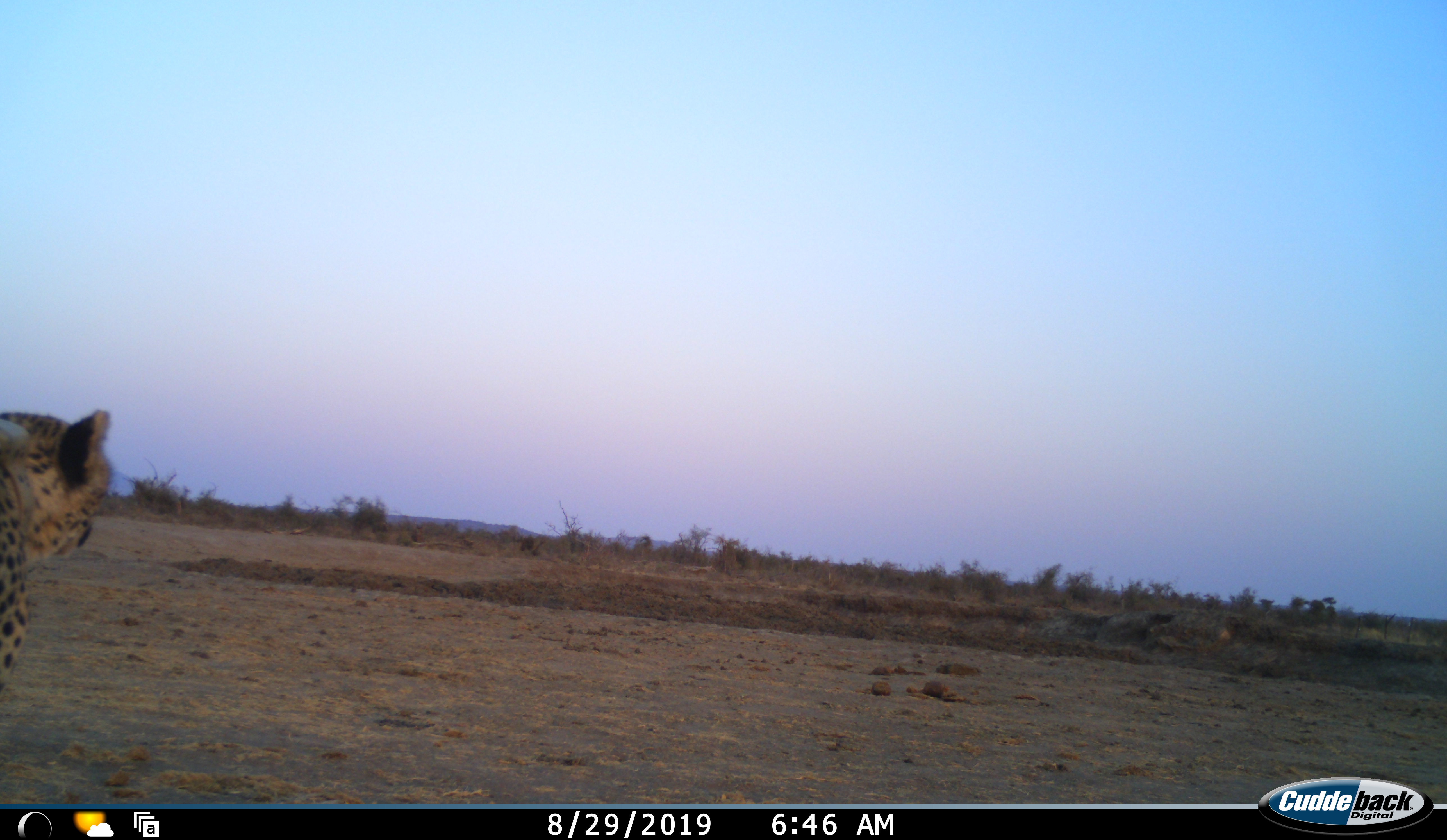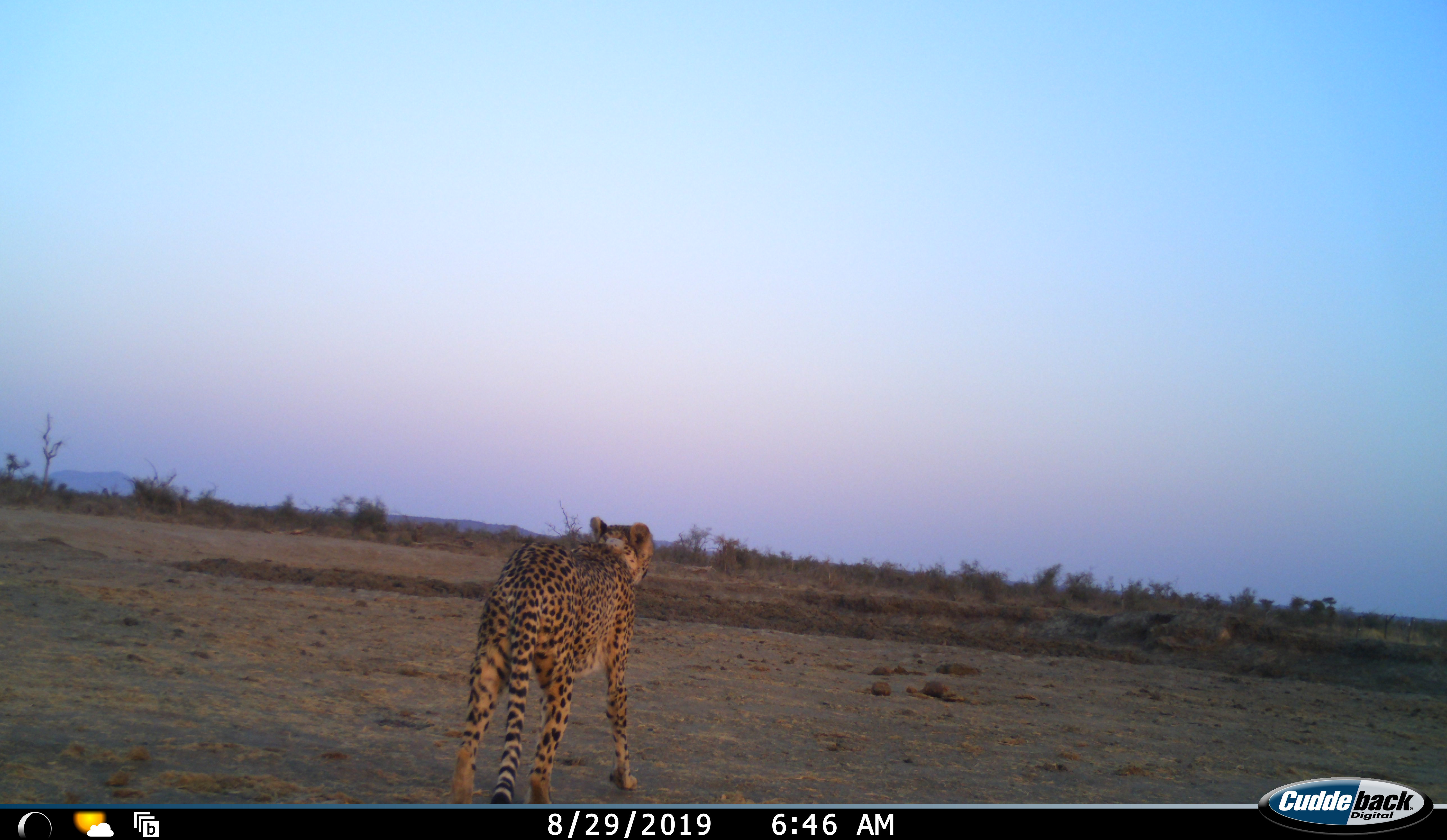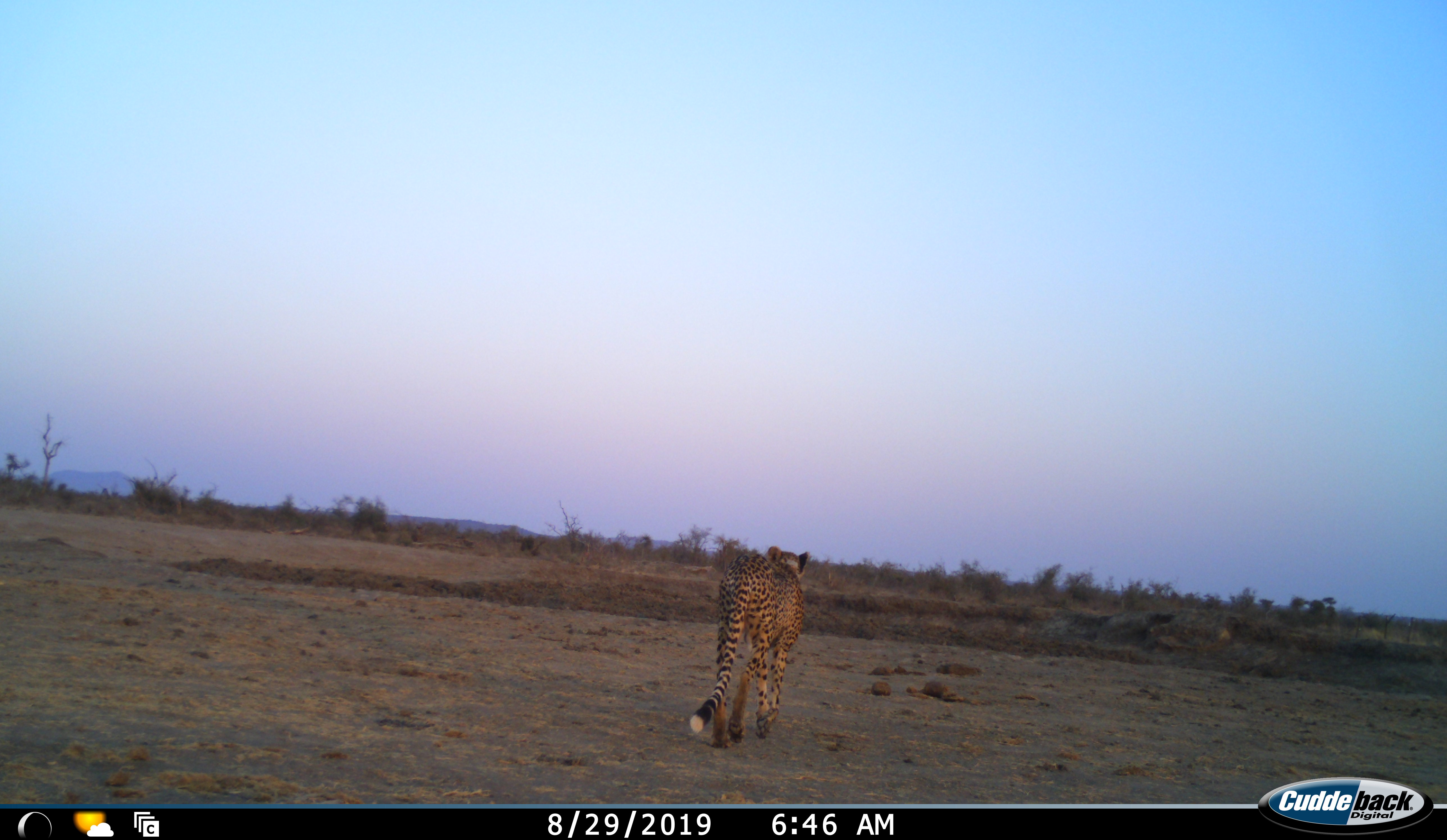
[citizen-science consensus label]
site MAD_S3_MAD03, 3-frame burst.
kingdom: Animalia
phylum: Chordata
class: Mammalia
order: Carnivora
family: Felidae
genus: Acinonyx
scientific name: Acinonyx jubatus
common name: cheetah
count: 1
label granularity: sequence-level